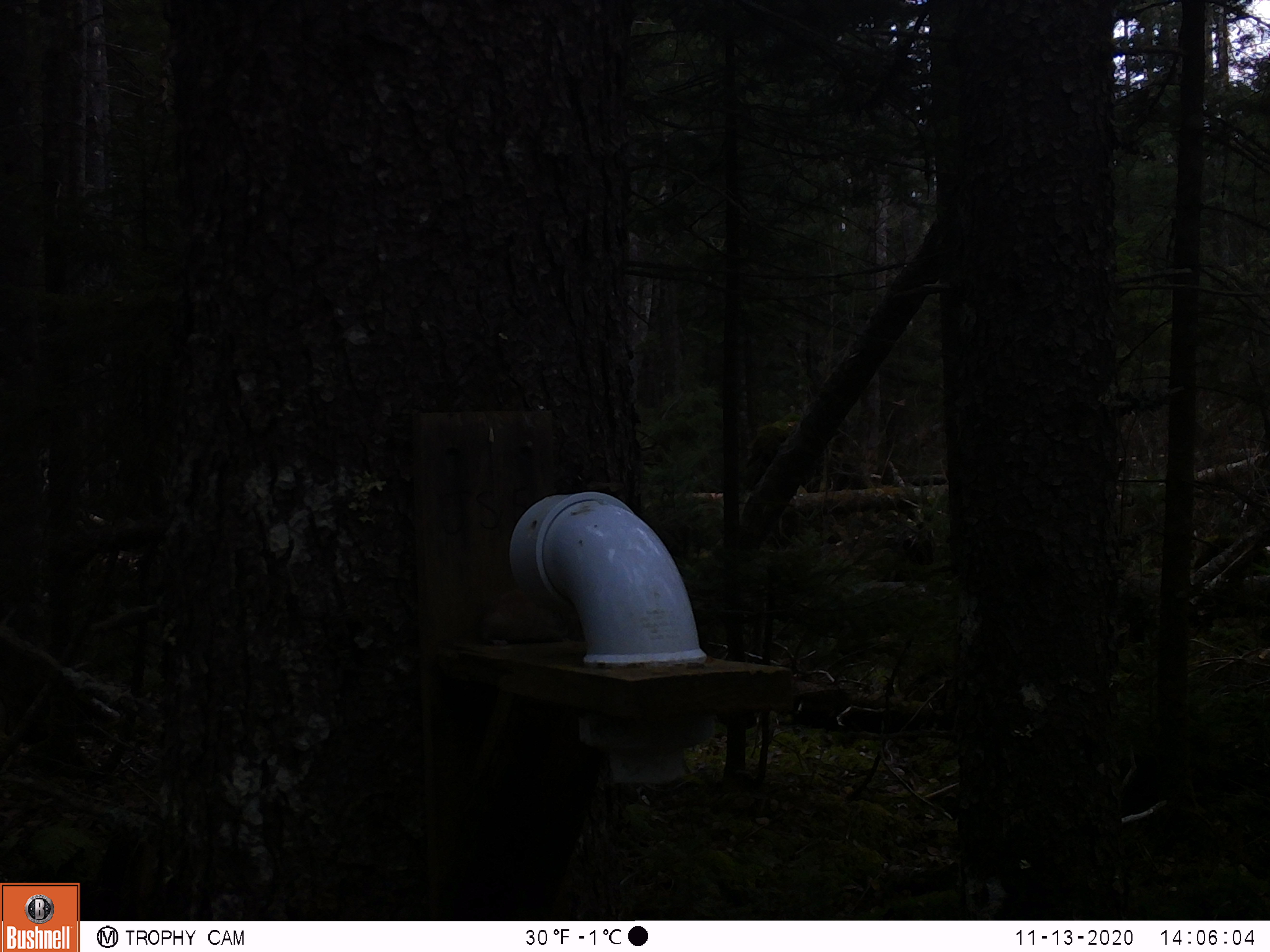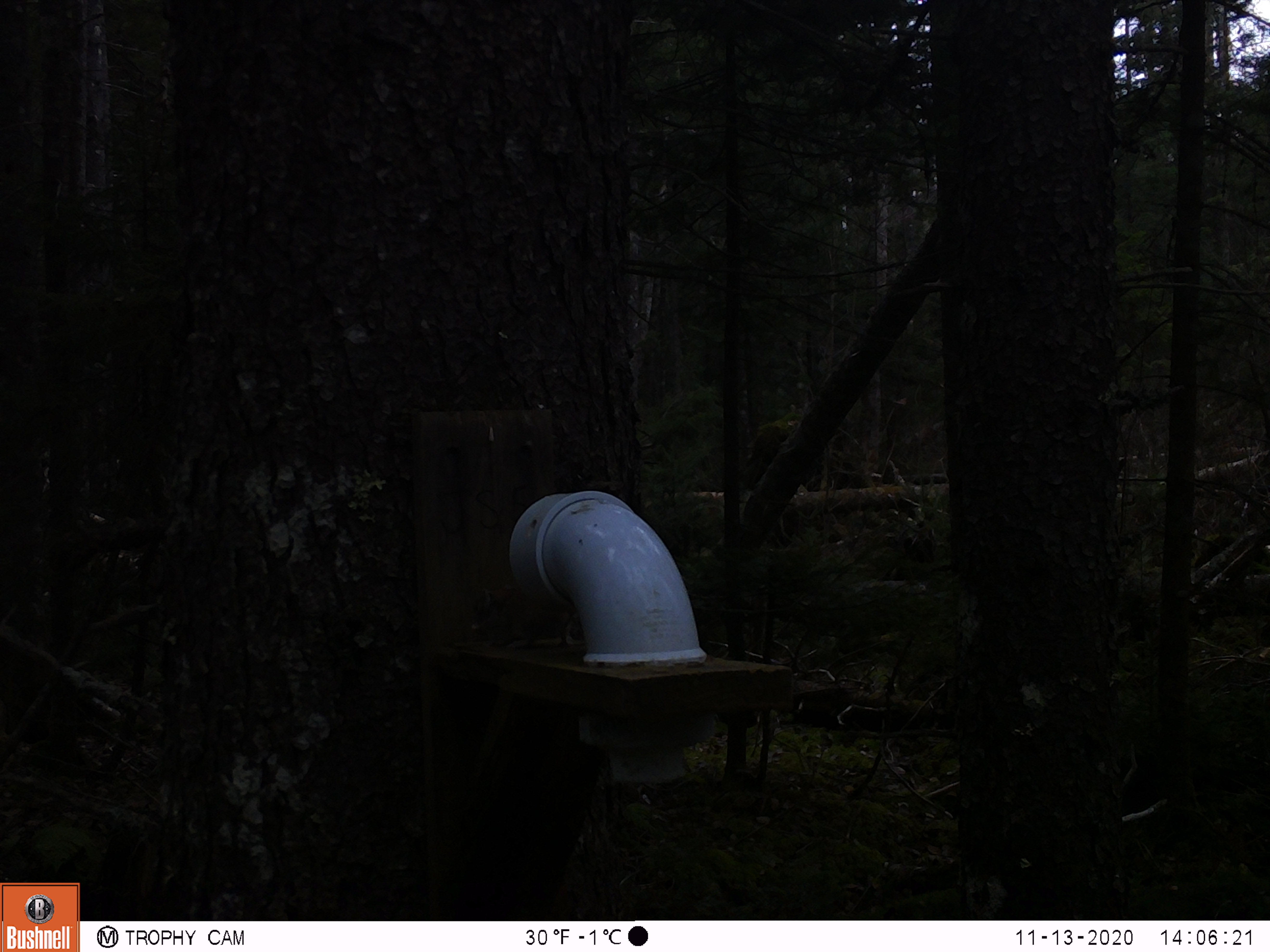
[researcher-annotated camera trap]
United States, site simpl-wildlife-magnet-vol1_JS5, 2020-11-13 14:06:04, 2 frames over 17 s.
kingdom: Animalia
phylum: Chordata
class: Mammalia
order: Rodentia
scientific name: Rodentia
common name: mouse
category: mouse sp.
Mouse sp. (mouse) (Rodentia).